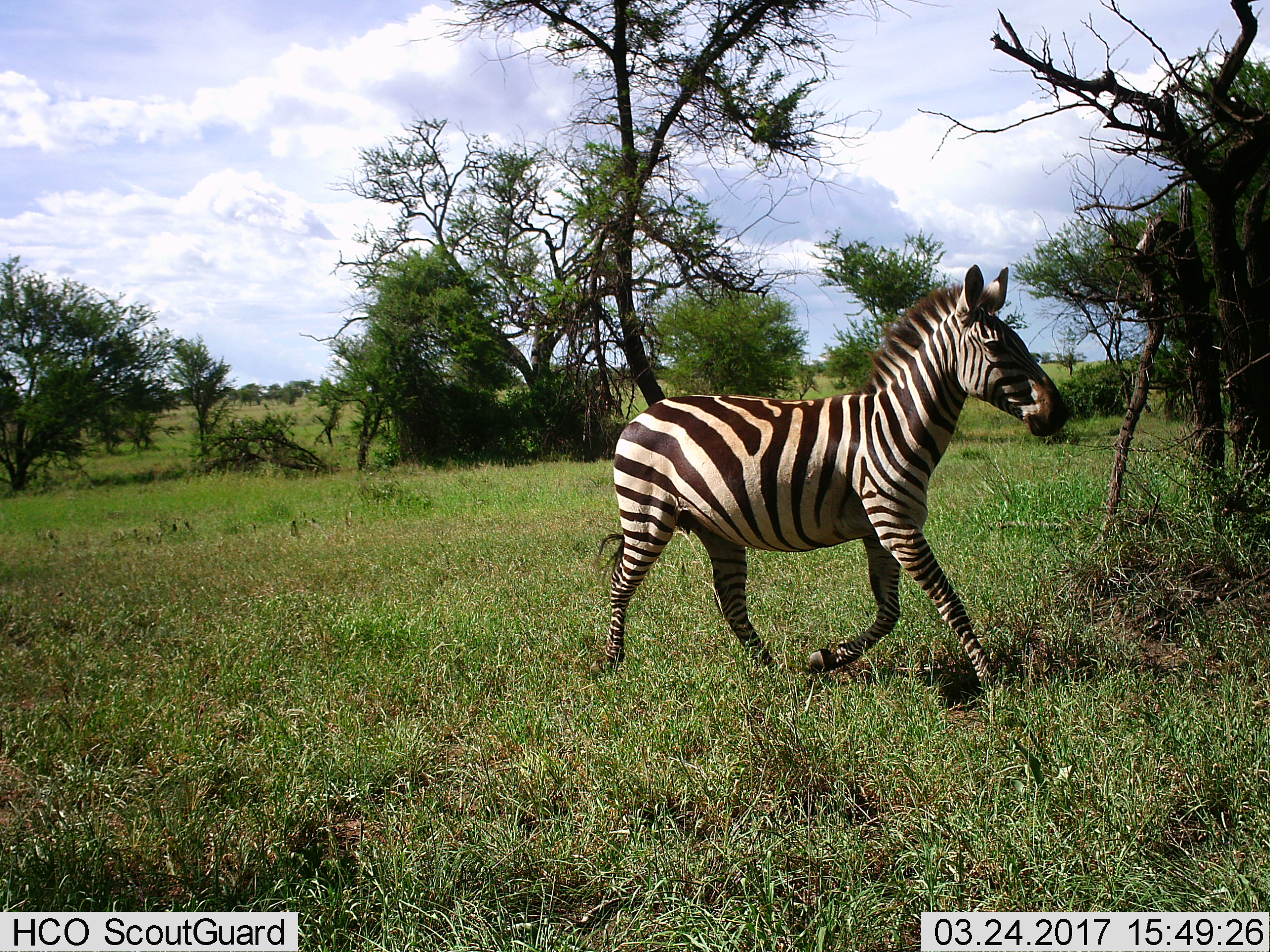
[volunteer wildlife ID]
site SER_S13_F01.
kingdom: Animalia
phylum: Chordata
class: Mammalia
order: Perissodactyla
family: Equidae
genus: Equus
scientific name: Equus quagga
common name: plains zebra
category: zebraplains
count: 1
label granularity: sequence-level